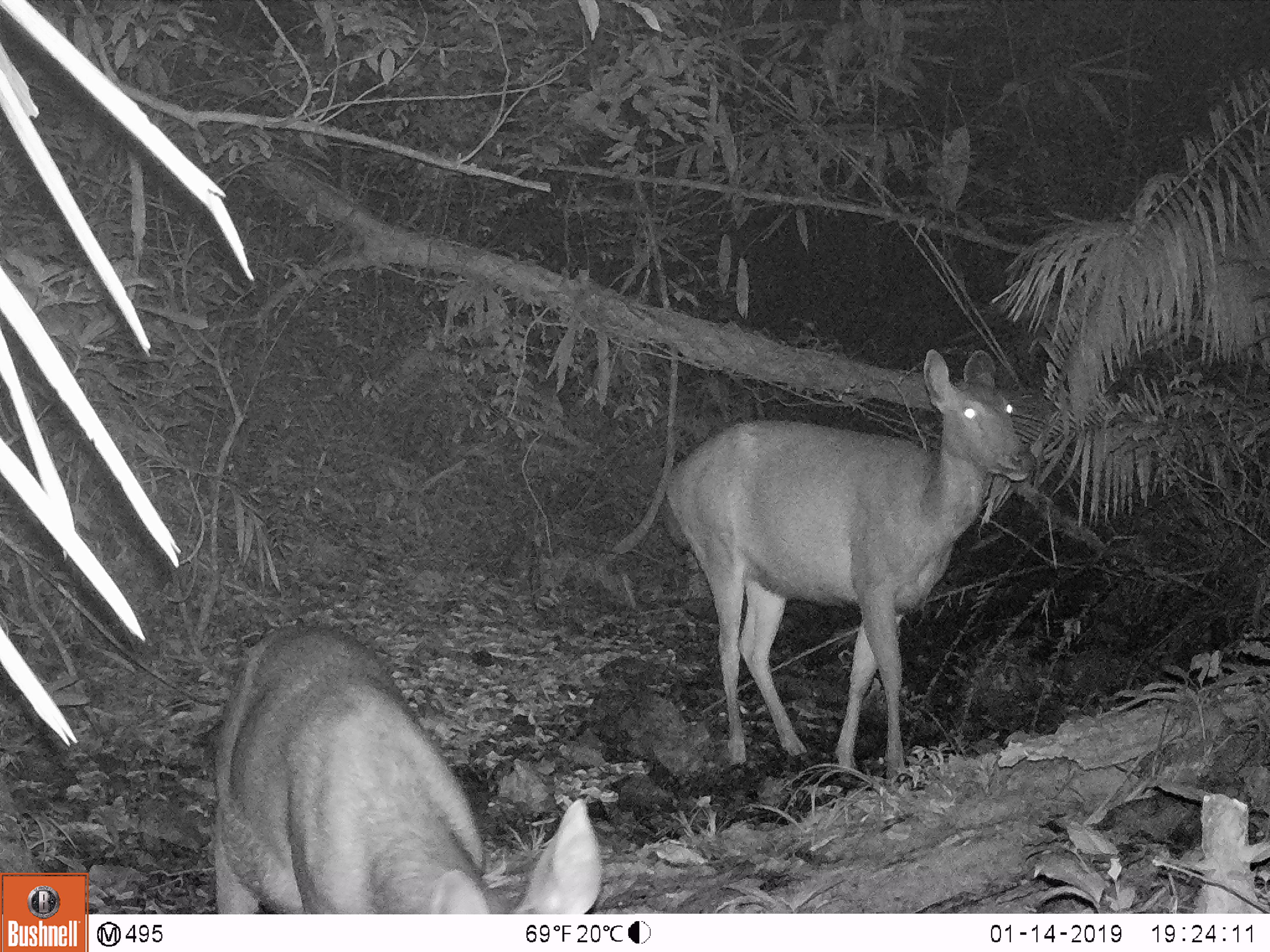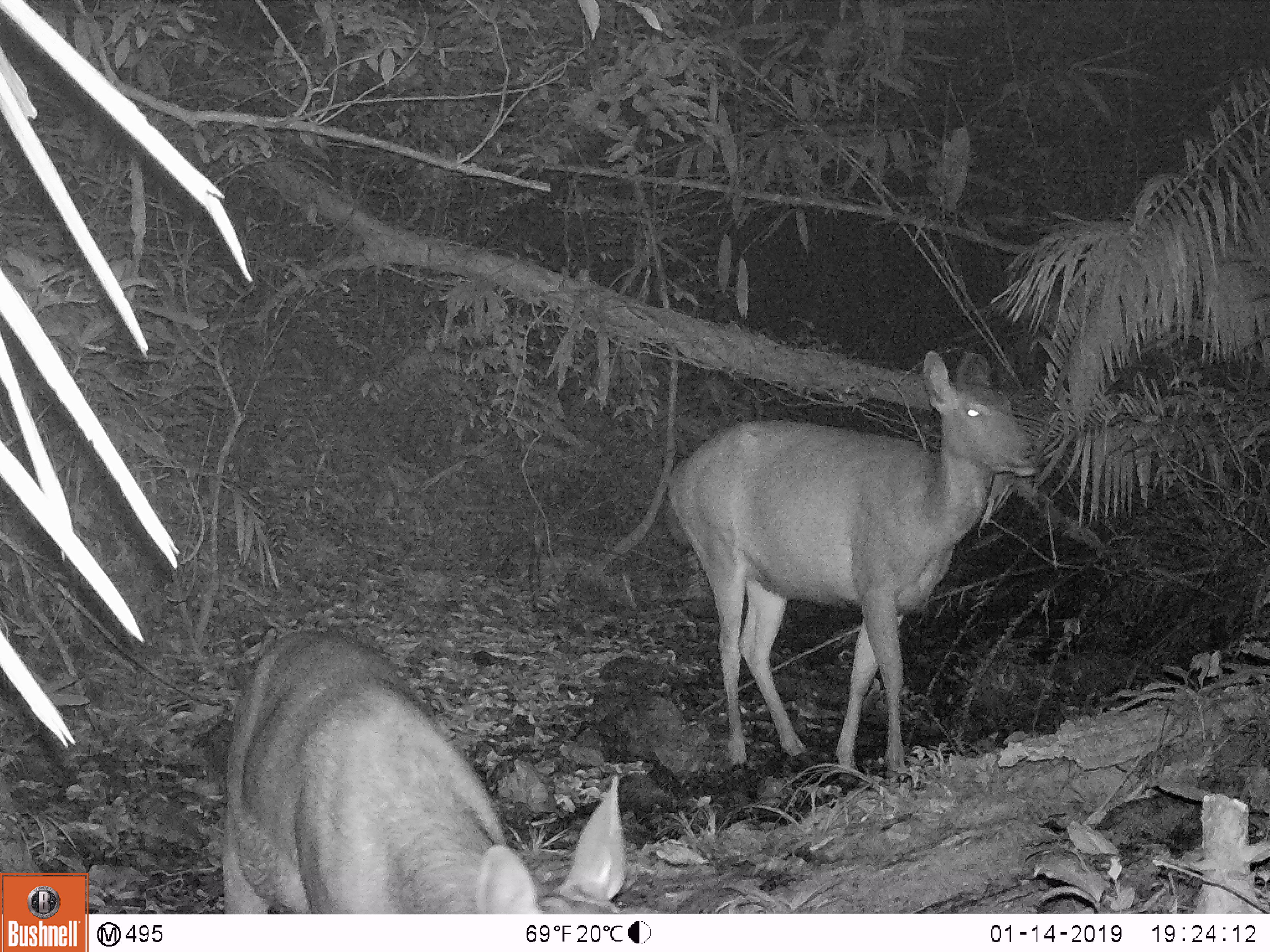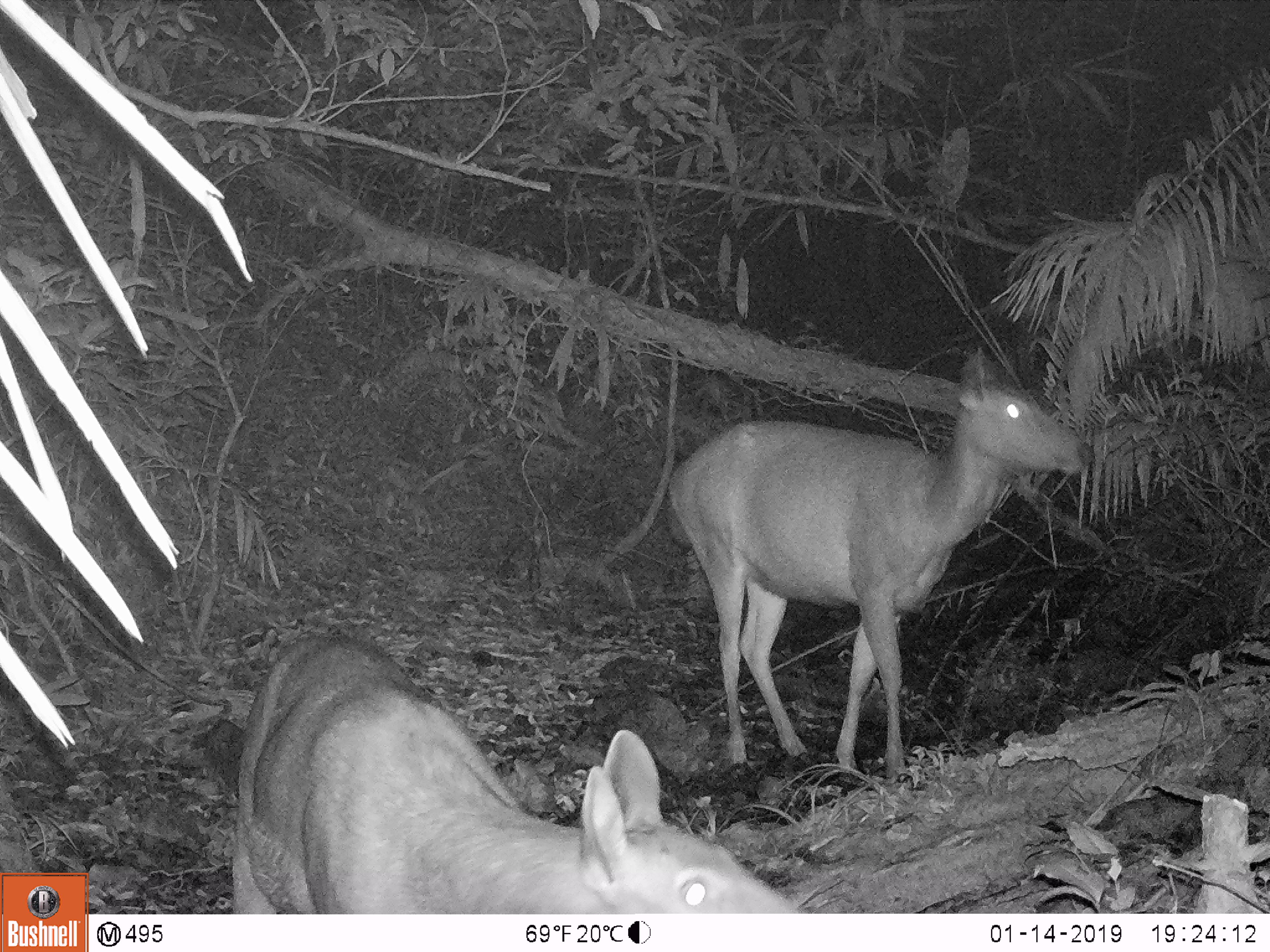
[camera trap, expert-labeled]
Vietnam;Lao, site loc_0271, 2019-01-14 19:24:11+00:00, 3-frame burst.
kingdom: Animalia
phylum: Chordata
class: Mammalia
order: Artiodactyla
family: Cervidae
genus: Rusa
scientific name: Rusa unicolor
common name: sambar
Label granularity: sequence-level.